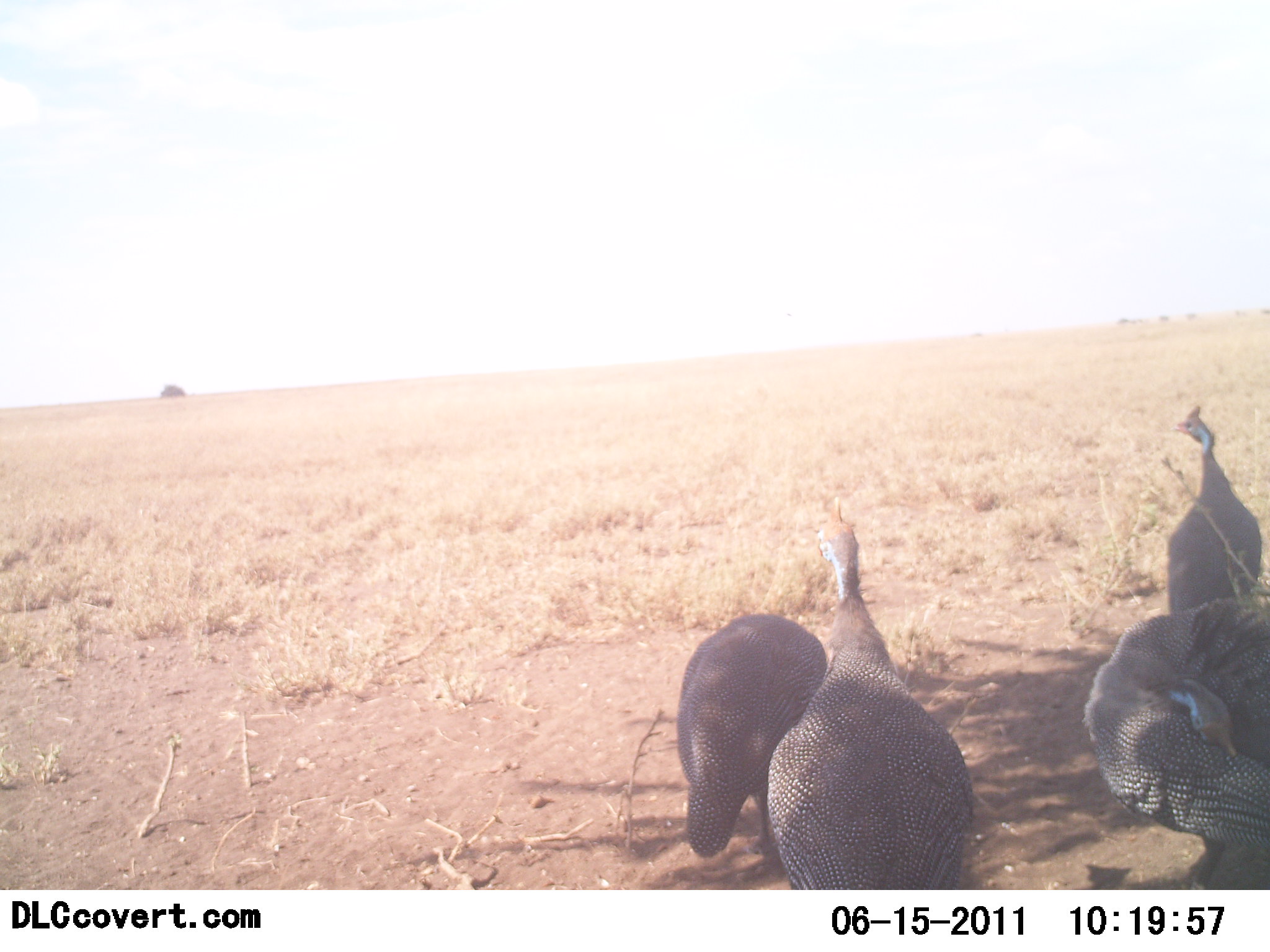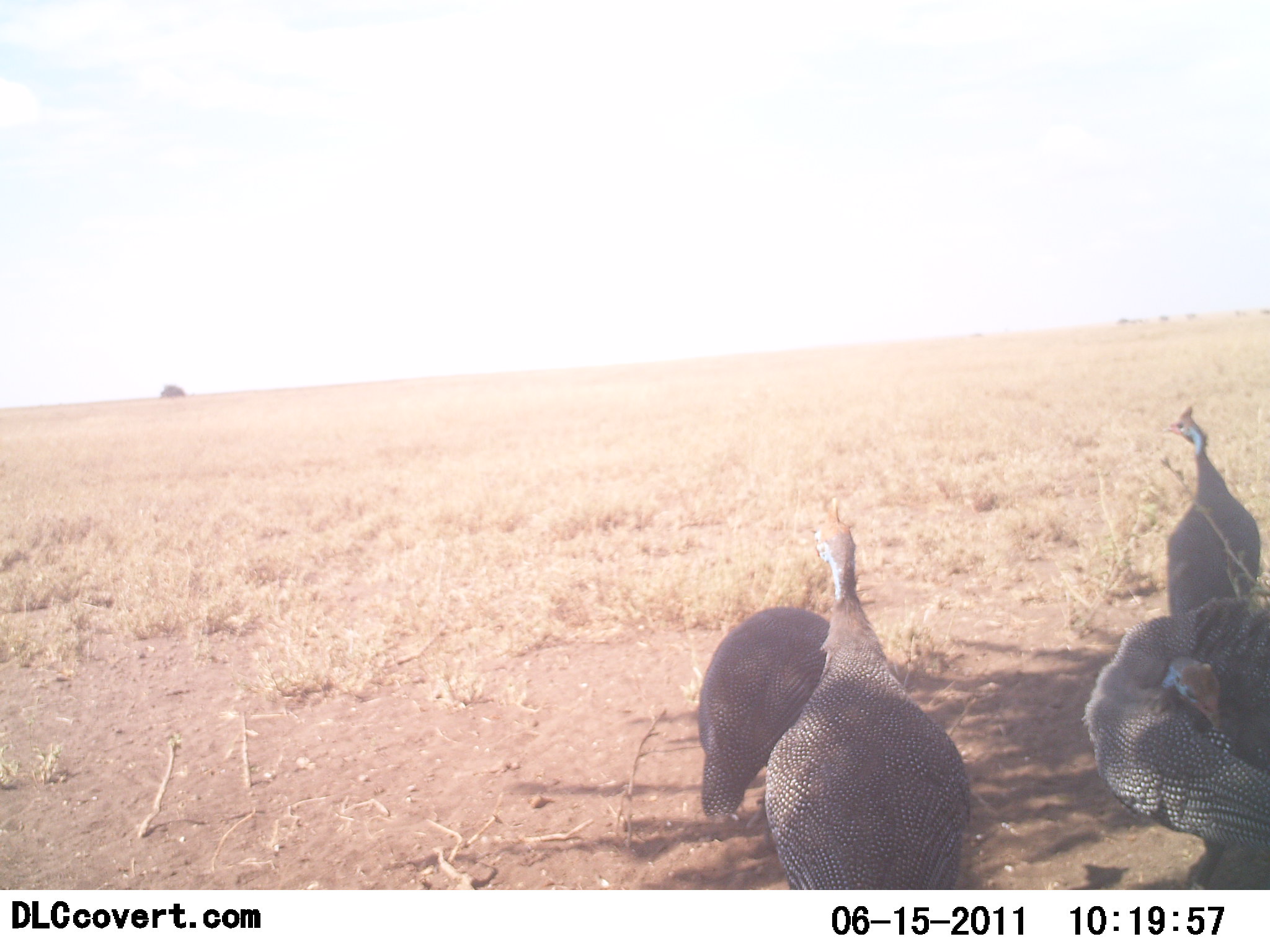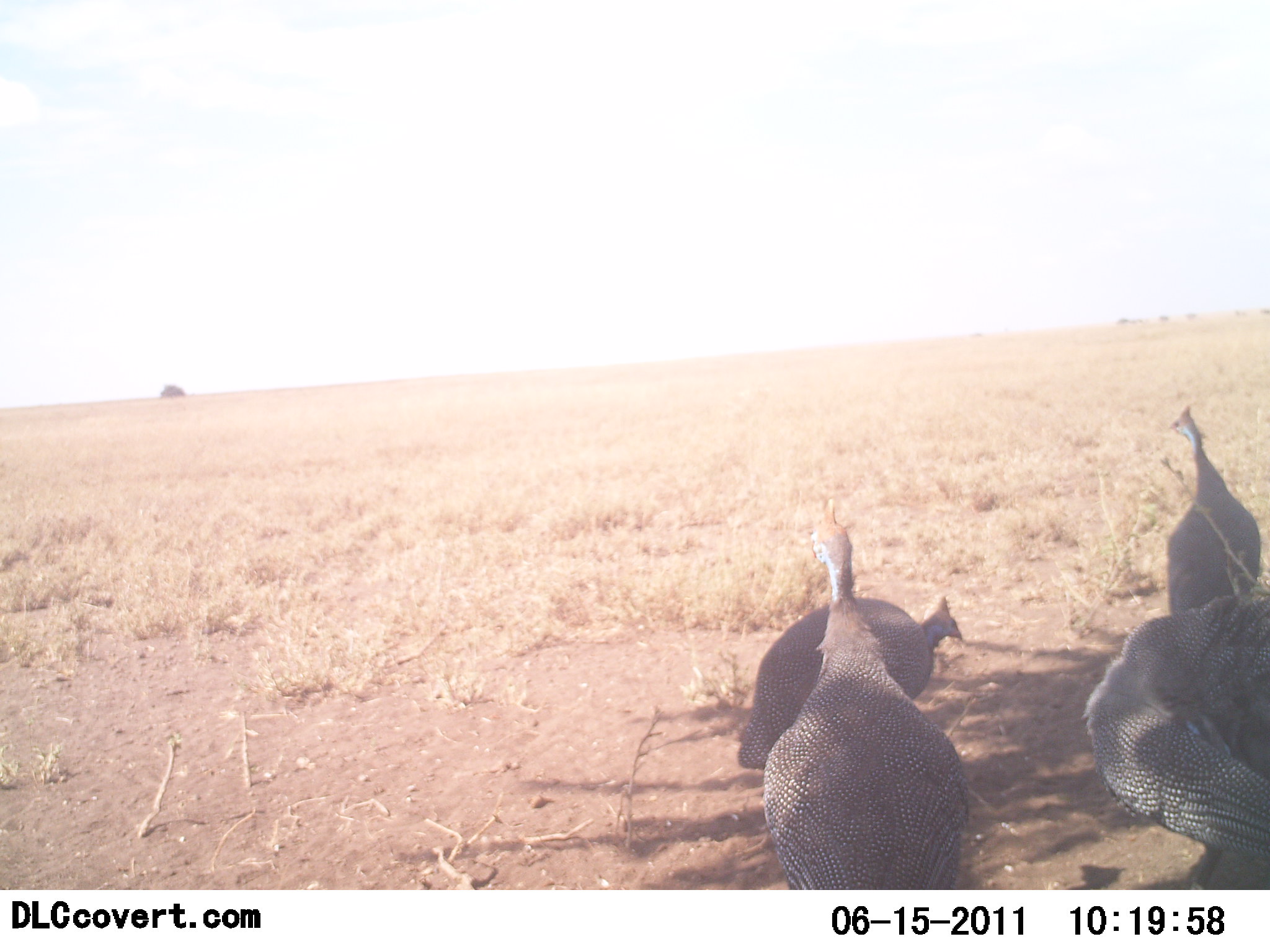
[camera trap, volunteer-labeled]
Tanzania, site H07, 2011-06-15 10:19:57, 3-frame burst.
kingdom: Animalia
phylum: Chordata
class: Aves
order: Galliformes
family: Numididae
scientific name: Numididae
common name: guinea fowl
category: guineafowl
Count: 4.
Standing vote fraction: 83%.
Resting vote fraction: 8%.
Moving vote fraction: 17%.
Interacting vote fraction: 8%.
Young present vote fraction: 0%.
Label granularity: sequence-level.